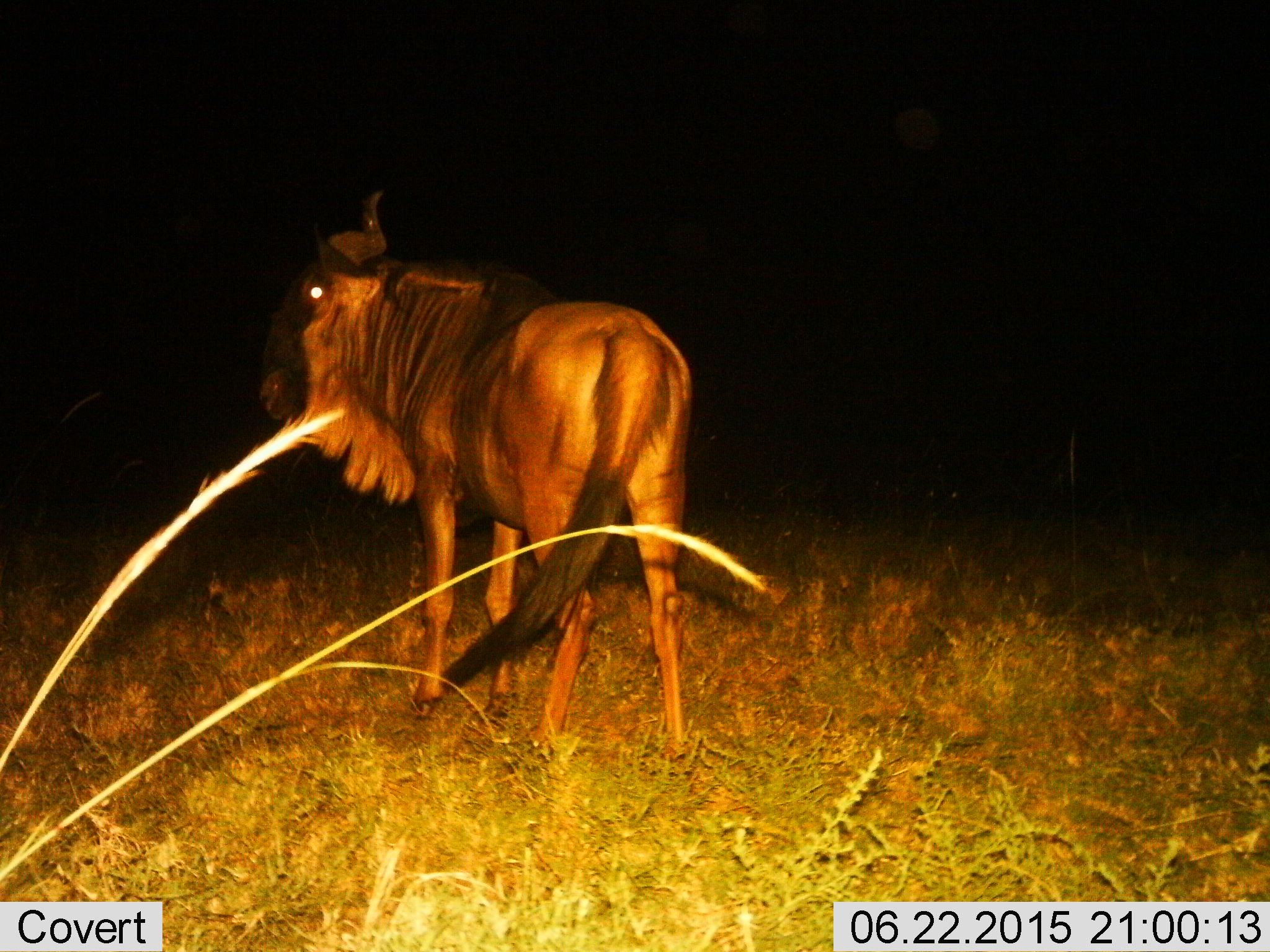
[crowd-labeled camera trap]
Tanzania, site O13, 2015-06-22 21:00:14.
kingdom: Animalia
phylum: Chordata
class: Mammalia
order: Artiodactyla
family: Bovidae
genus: Connochaetes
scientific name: Connochaetes taurinus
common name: blue wildebeest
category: wildebeest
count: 1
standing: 100%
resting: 0%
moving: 0%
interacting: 0%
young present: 0%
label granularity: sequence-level